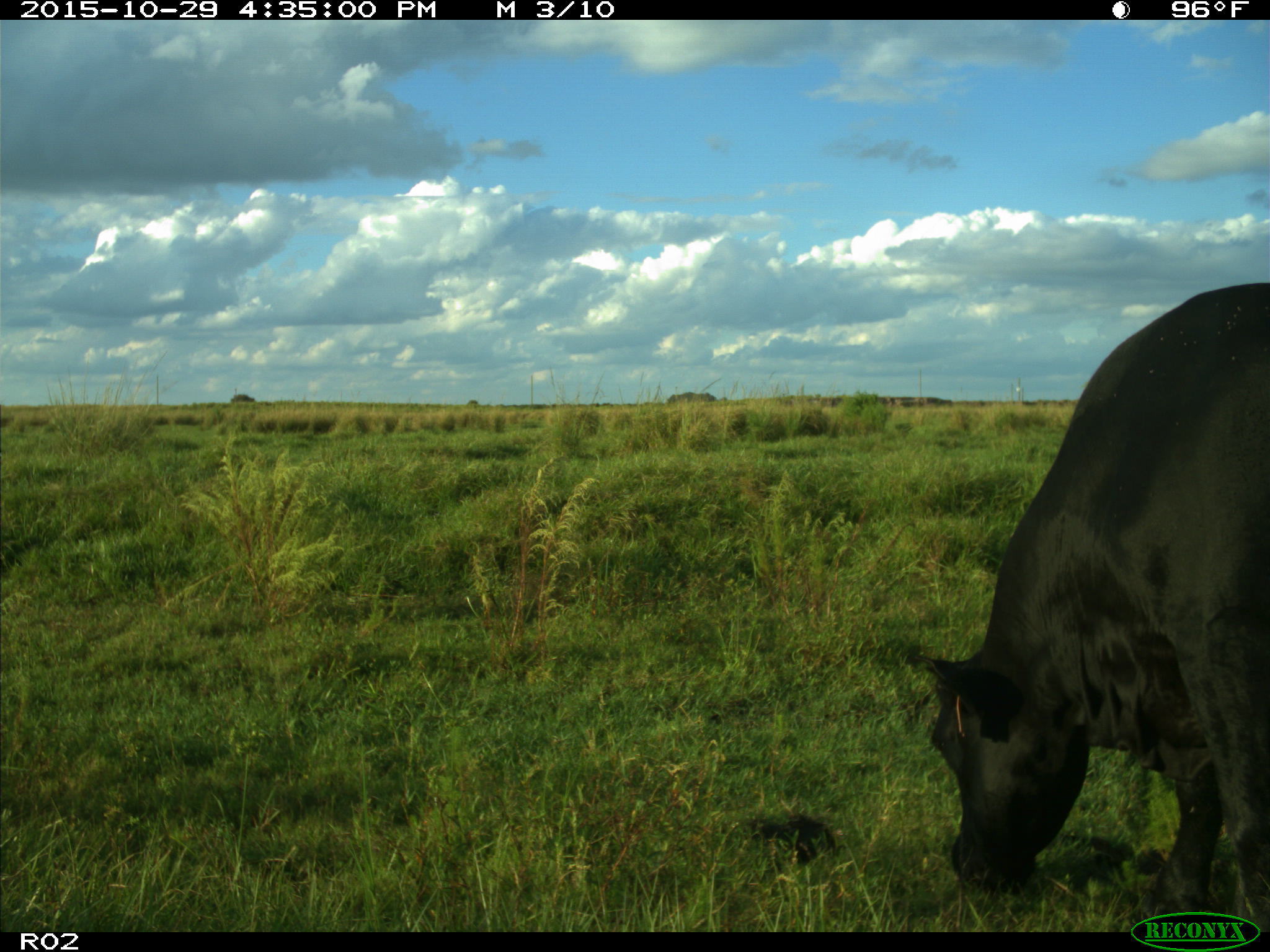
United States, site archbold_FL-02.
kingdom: Animalia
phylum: Chordata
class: Mammalia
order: Artiodactyla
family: Bovidae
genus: Bos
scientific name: Bos taurus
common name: domestic cow